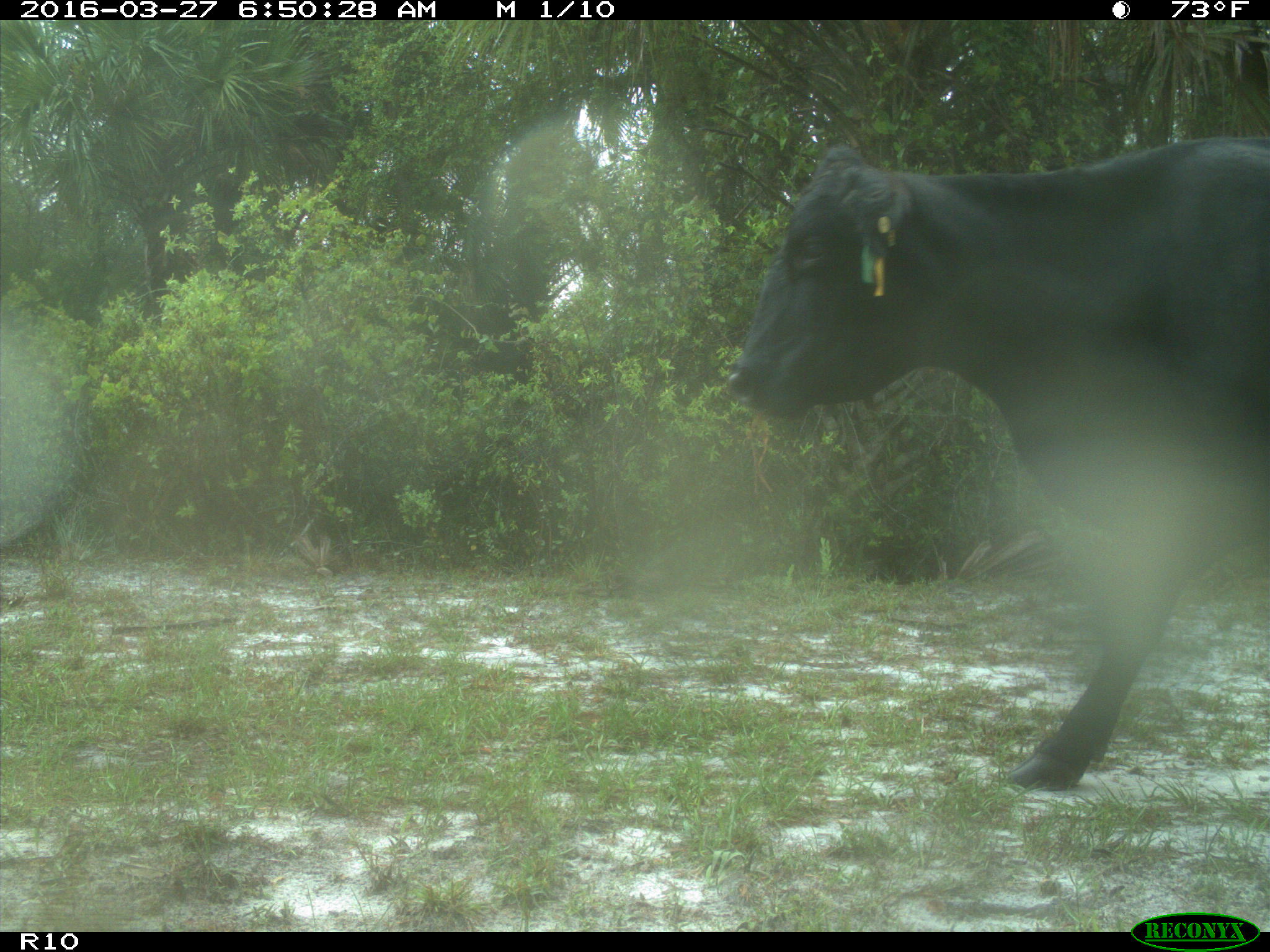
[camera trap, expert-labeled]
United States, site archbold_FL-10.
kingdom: Animalia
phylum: Chordata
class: Mammalia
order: Artiodactyla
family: Bovidae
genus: Bos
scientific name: Bos taurus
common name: domestic cow